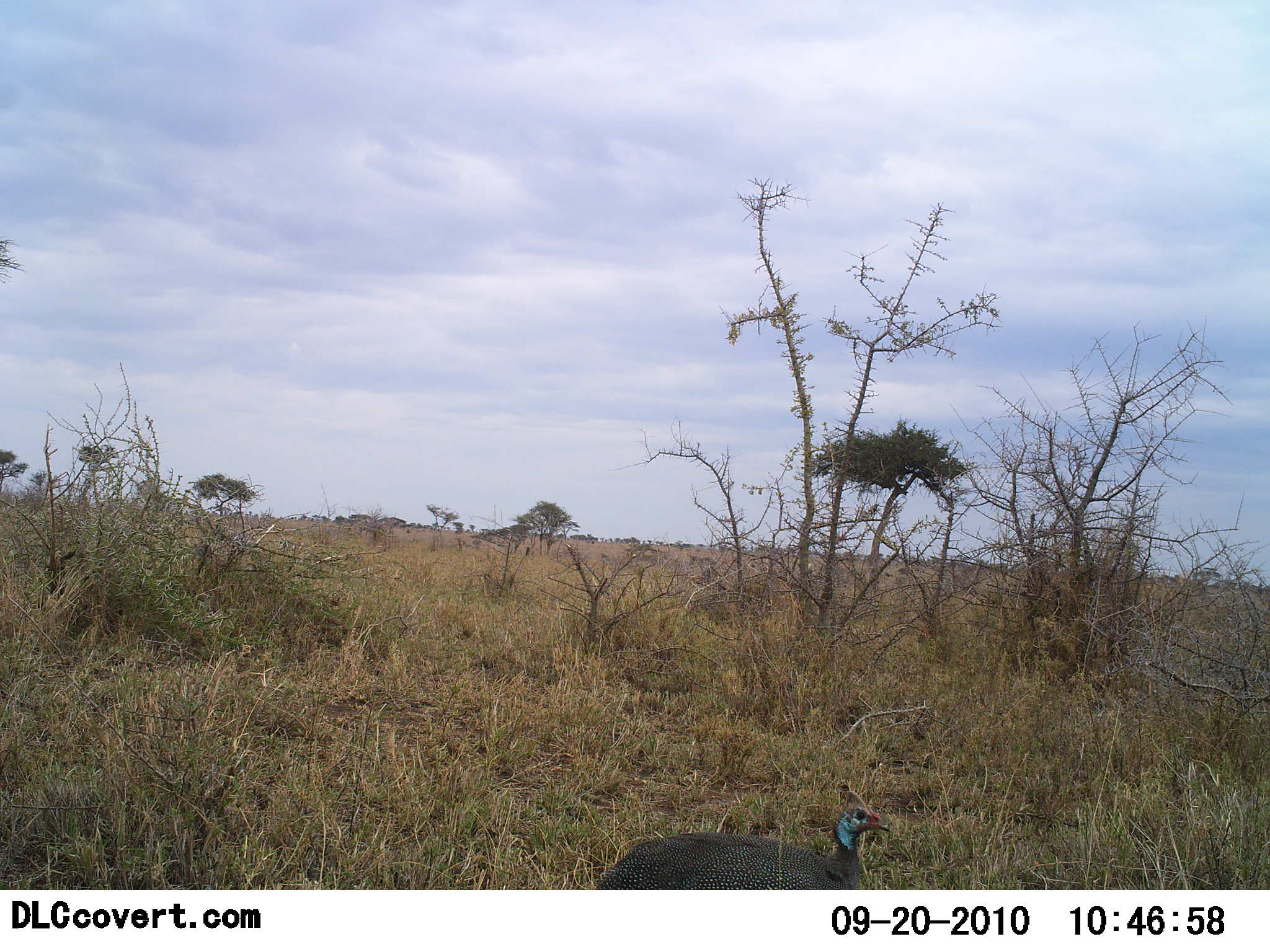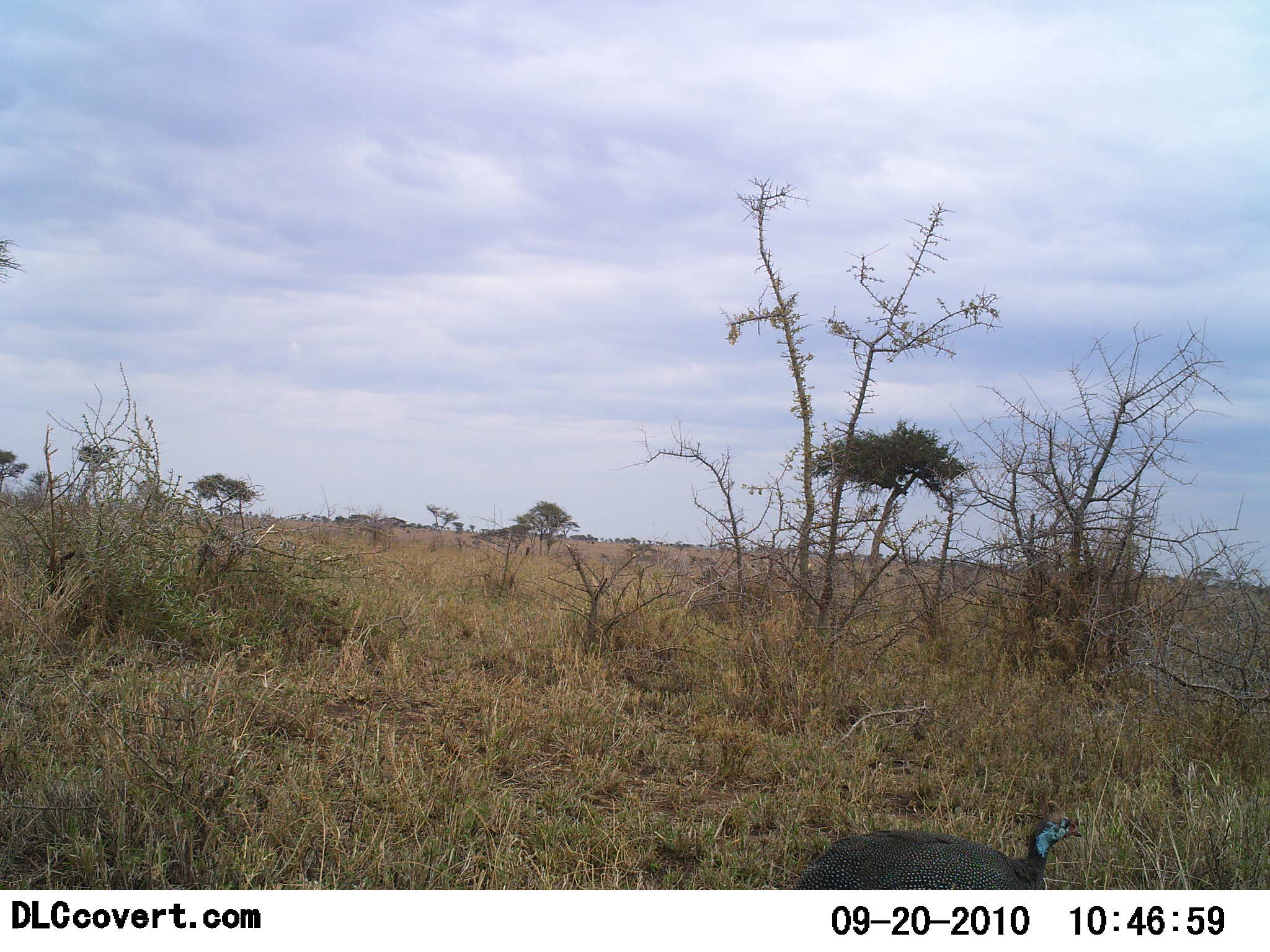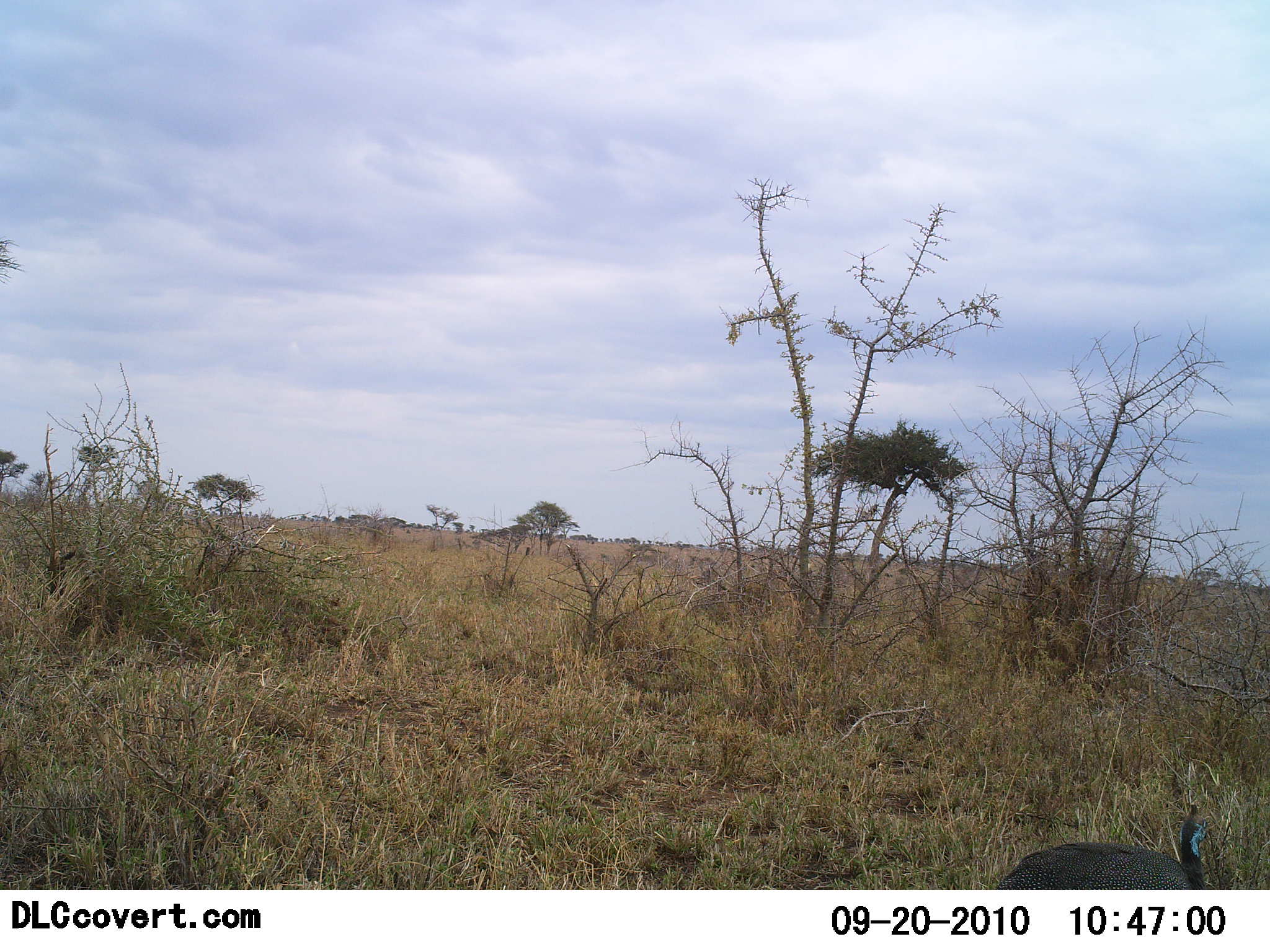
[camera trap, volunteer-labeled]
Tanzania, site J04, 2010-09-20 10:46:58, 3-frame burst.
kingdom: Animalia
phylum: Chordata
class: Aves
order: Galliformes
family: Numididae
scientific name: Numididae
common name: guinea fowl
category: guineafowl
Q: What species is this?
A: Guineafowl (guinea fowl) (Numididae).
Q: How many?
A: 1.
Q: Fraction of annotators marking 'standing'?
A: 5%.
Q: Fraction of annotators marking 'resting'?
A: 0%.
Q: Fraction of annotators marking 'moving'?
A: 95%.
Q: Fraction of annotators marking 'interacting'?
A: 0%.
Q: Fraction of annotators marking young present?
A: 0%.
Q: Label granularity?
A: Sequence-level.